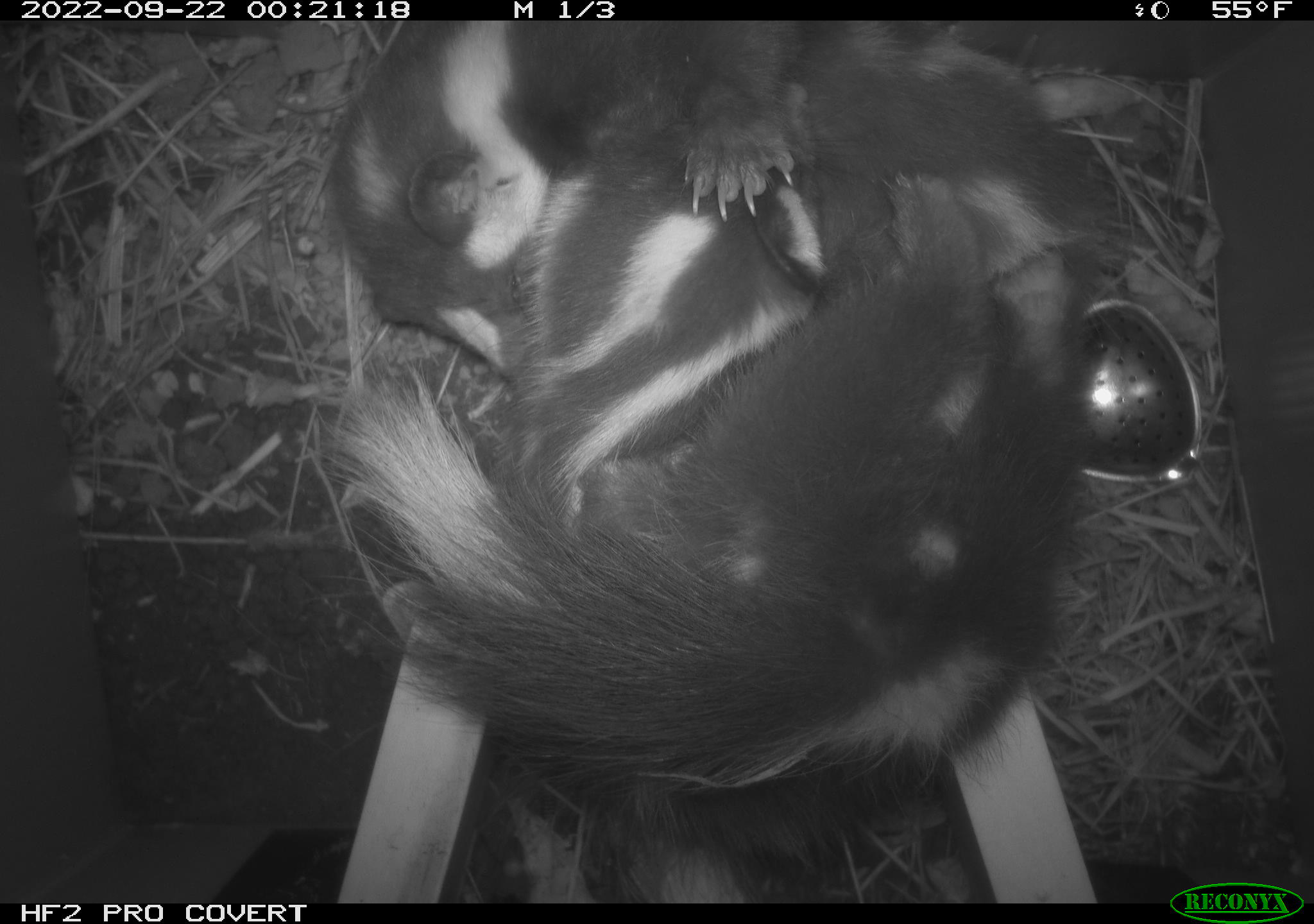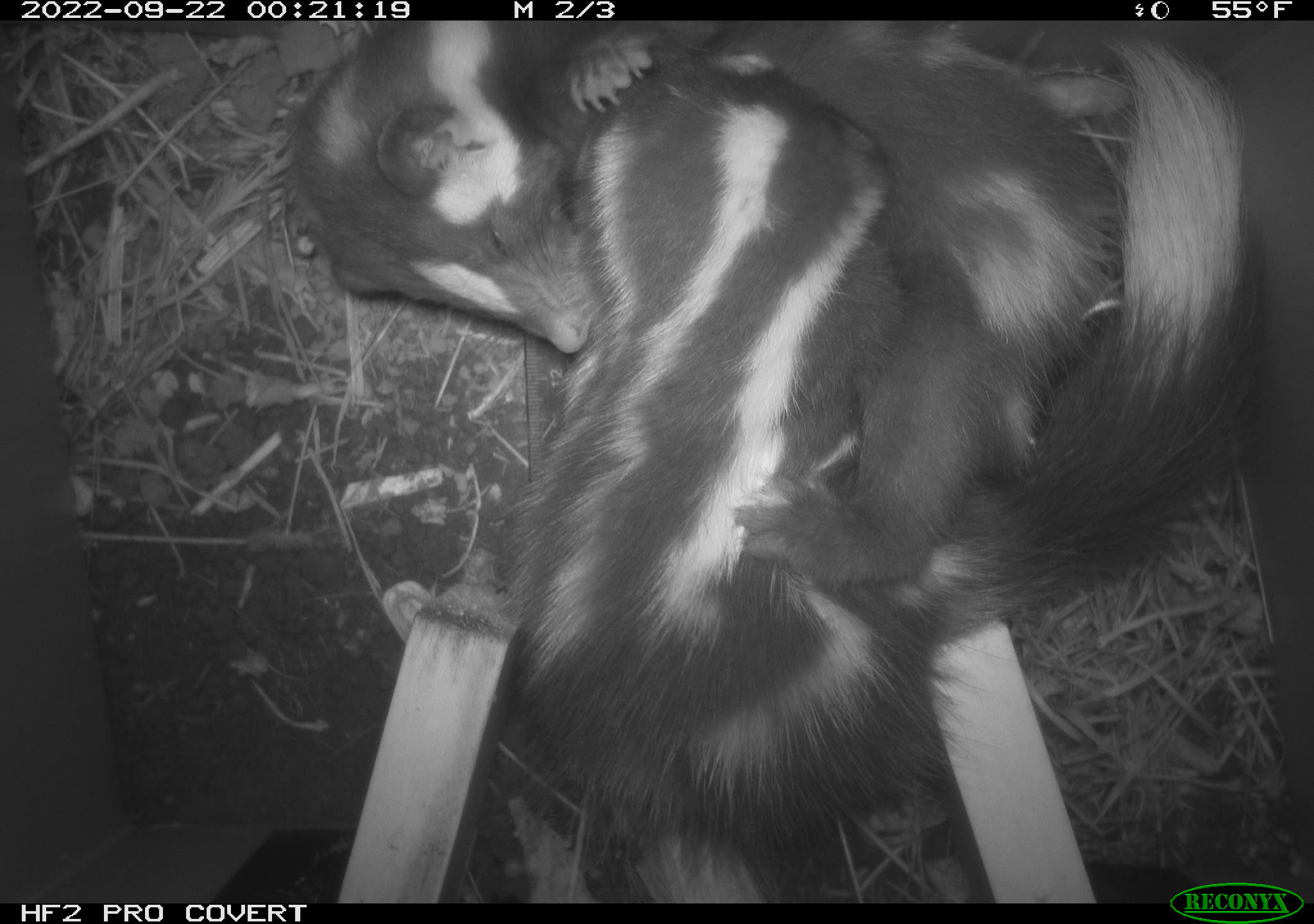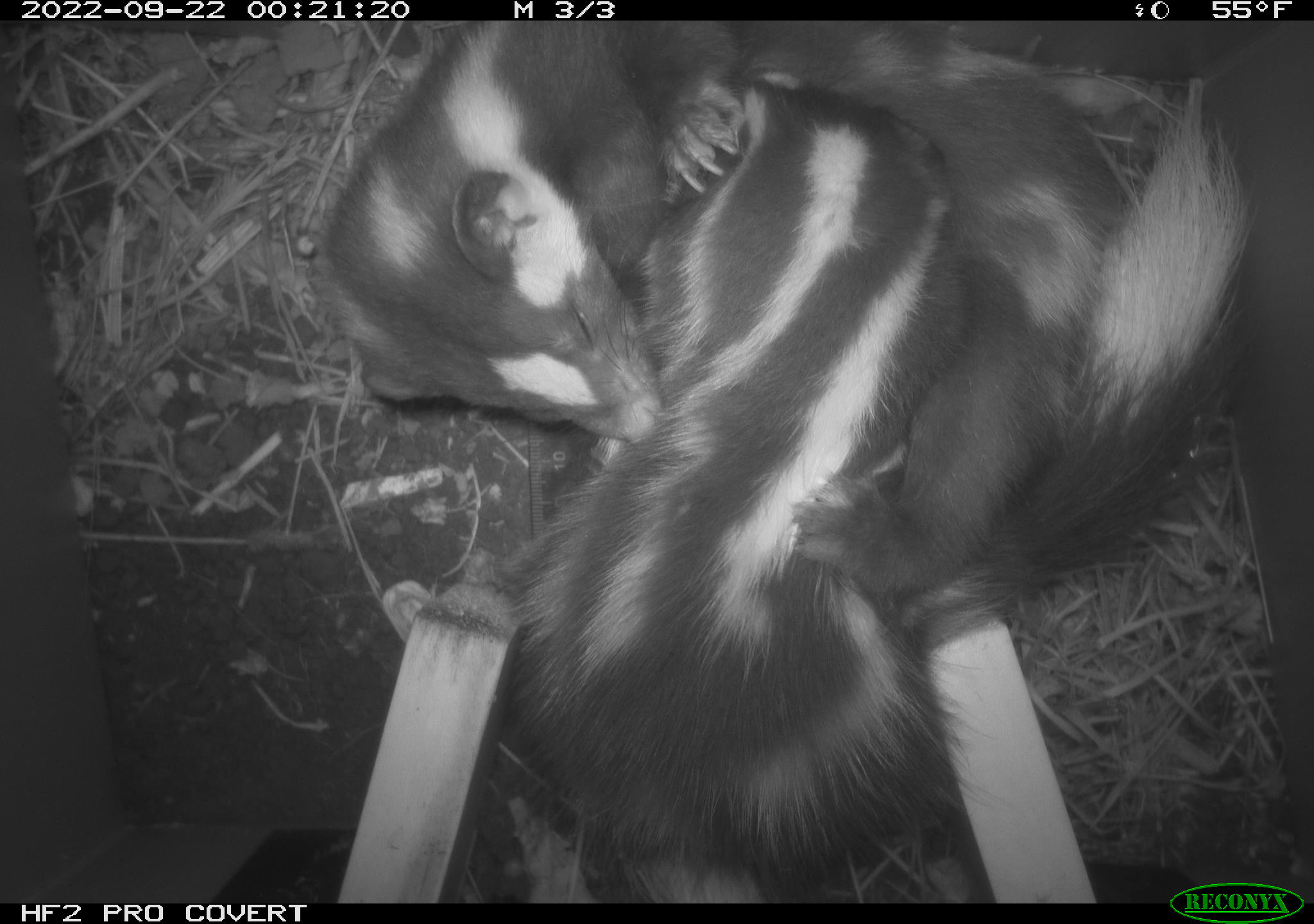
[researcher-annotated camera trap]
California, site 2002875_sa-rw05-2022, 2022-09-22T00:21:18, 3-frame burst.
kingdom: Animalia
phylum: Chordata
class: Mammalia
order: Carnivora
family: Mephitidae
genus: Spilogale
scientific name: Spilogale gracilis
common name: western spotted skunk